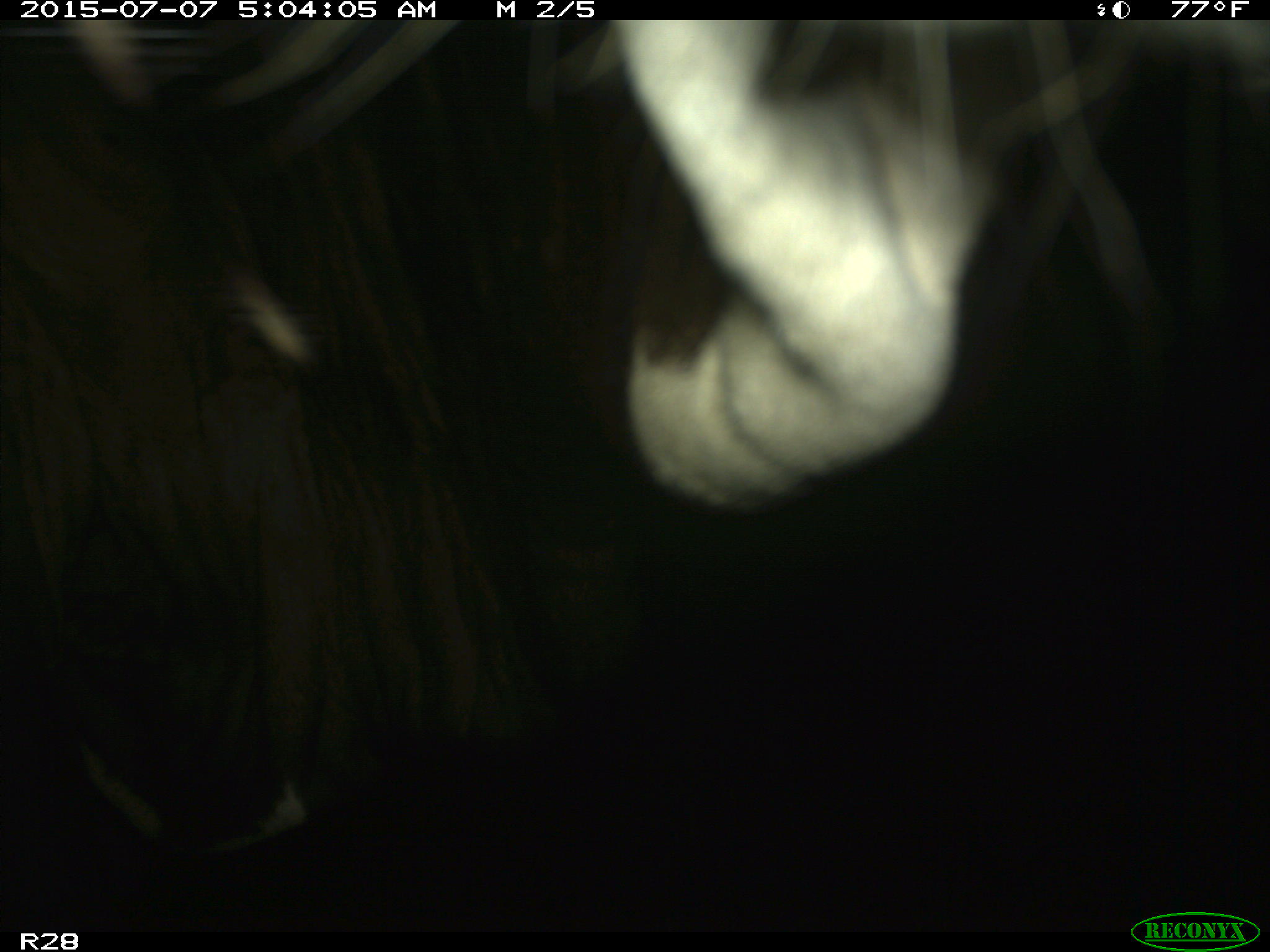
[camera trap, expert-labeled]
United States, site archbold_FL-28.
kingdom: Animalia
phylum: Chordata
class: Mammalia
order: Artiodactyla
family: Bovidae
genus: Bos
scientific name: Bos taurus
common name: domestic cow